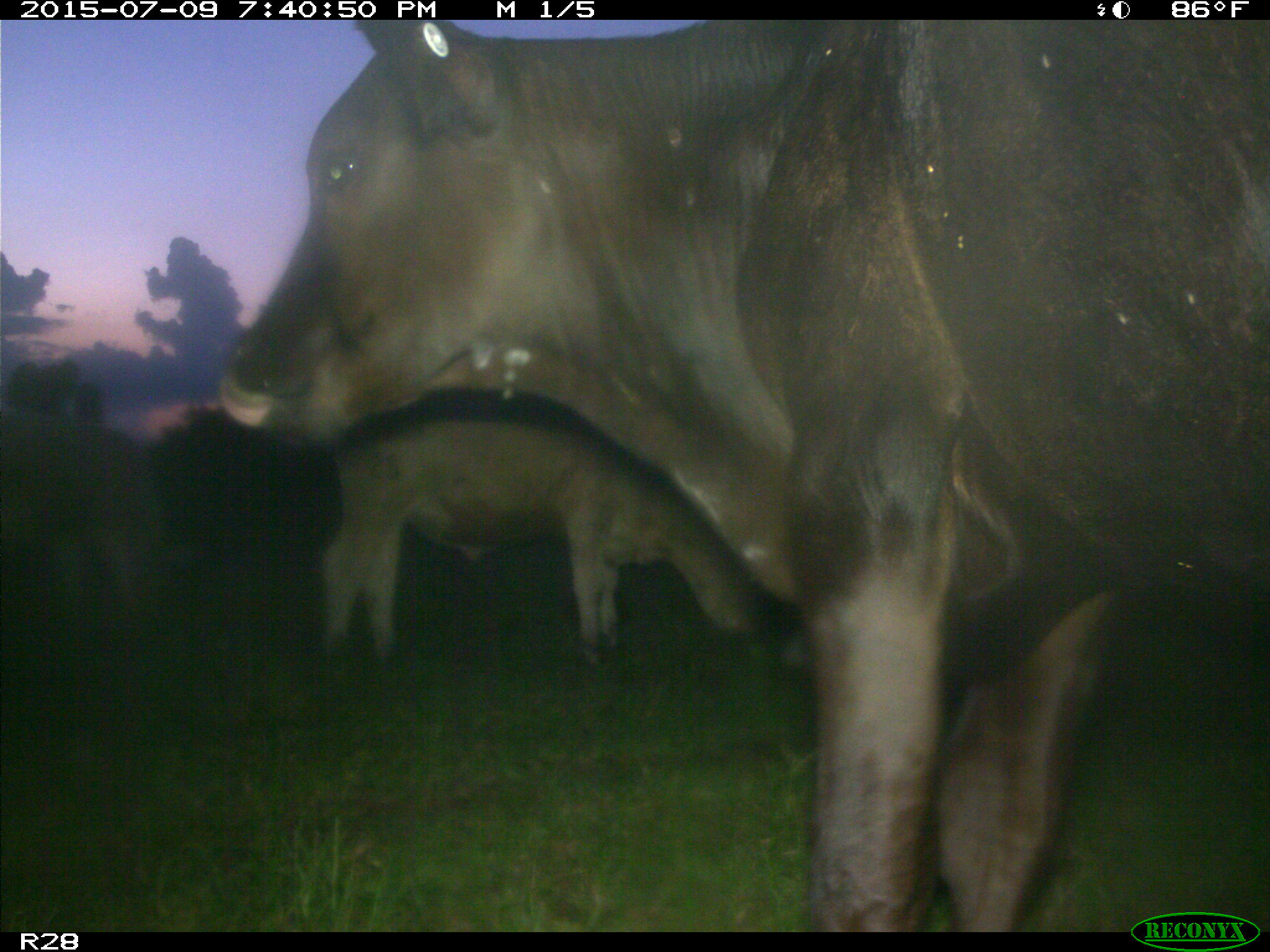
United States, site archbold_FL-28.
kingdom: Animalia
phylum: Chordata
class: Mammalia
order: Artiodactyla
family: Bovidae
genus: Bos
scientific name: Bos taurus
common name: domestic cow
Bos taurus (domestic cow).